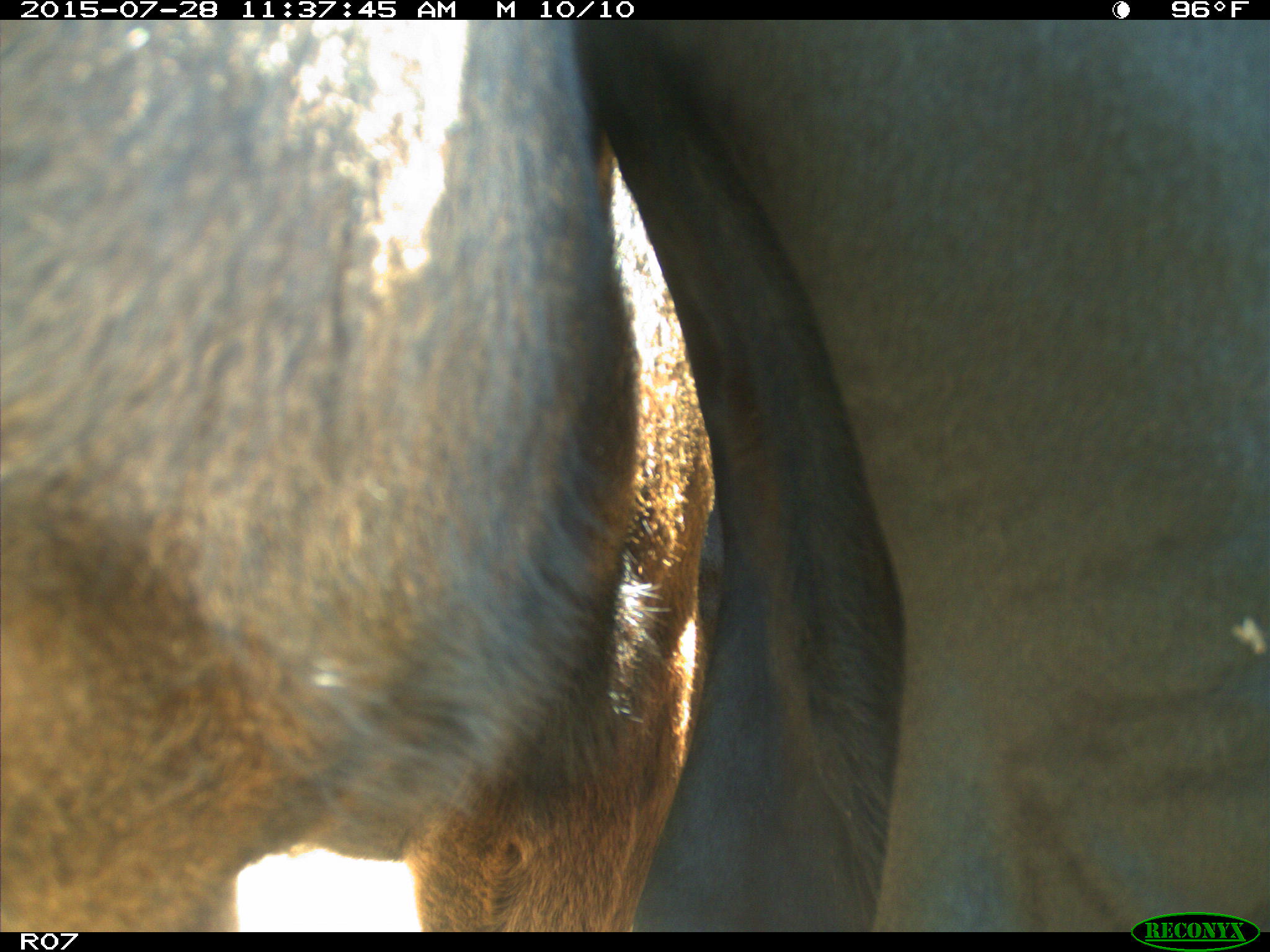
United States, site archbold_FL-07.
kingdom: Animalia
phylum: Chordata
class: Mammalia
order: Artiodactyla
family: Bovidae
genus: Bos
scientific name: Bos taurus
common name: domestic cow